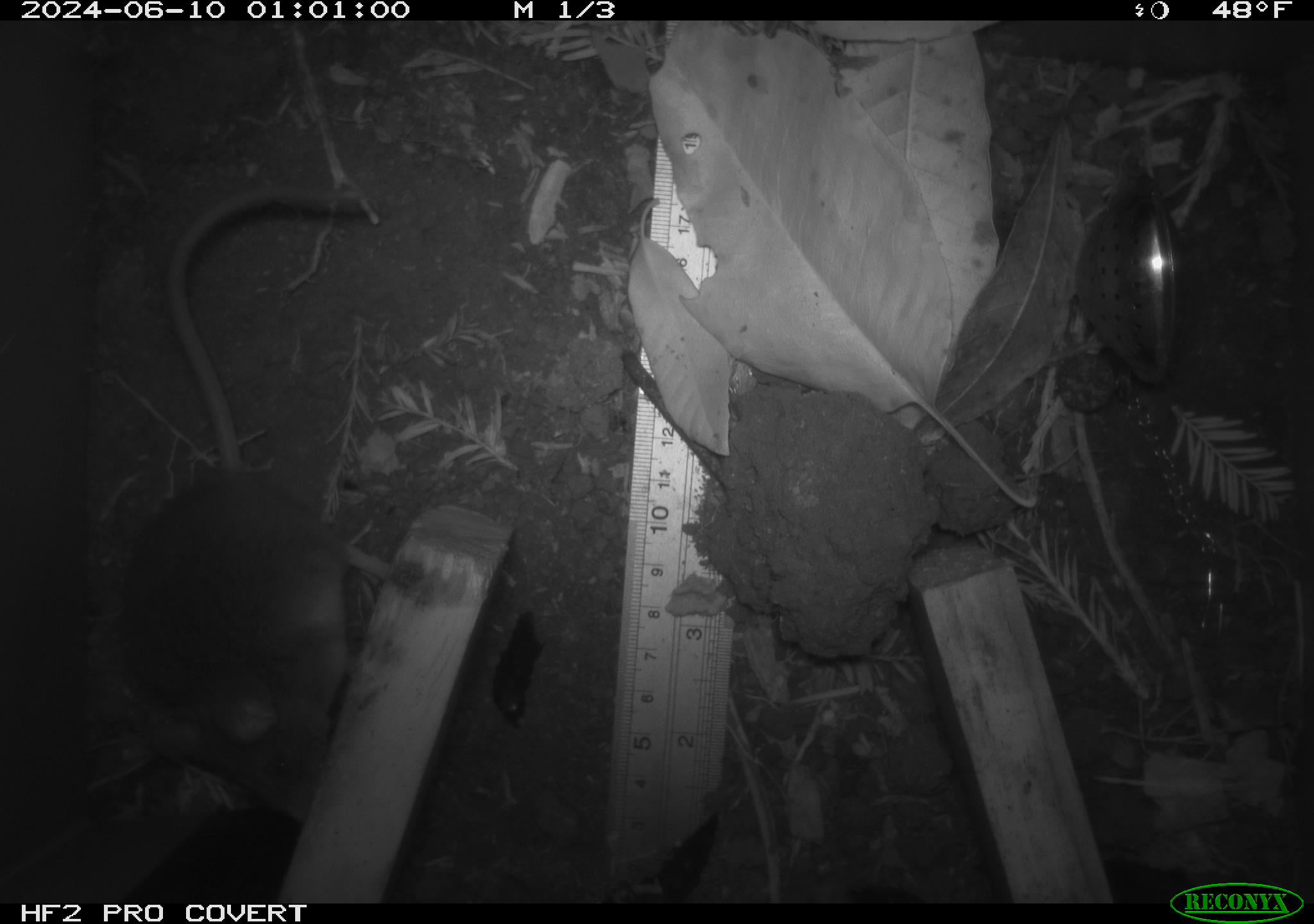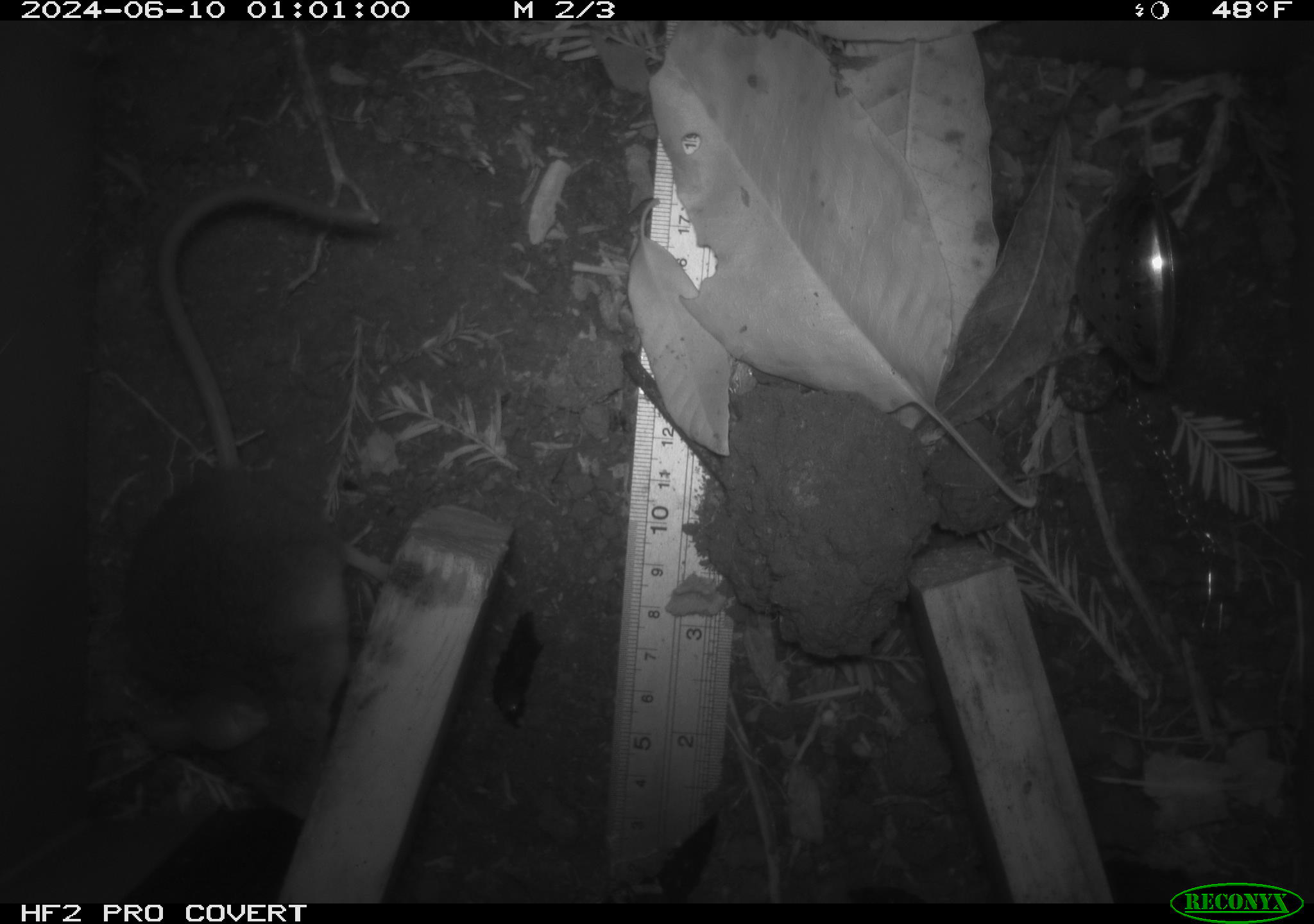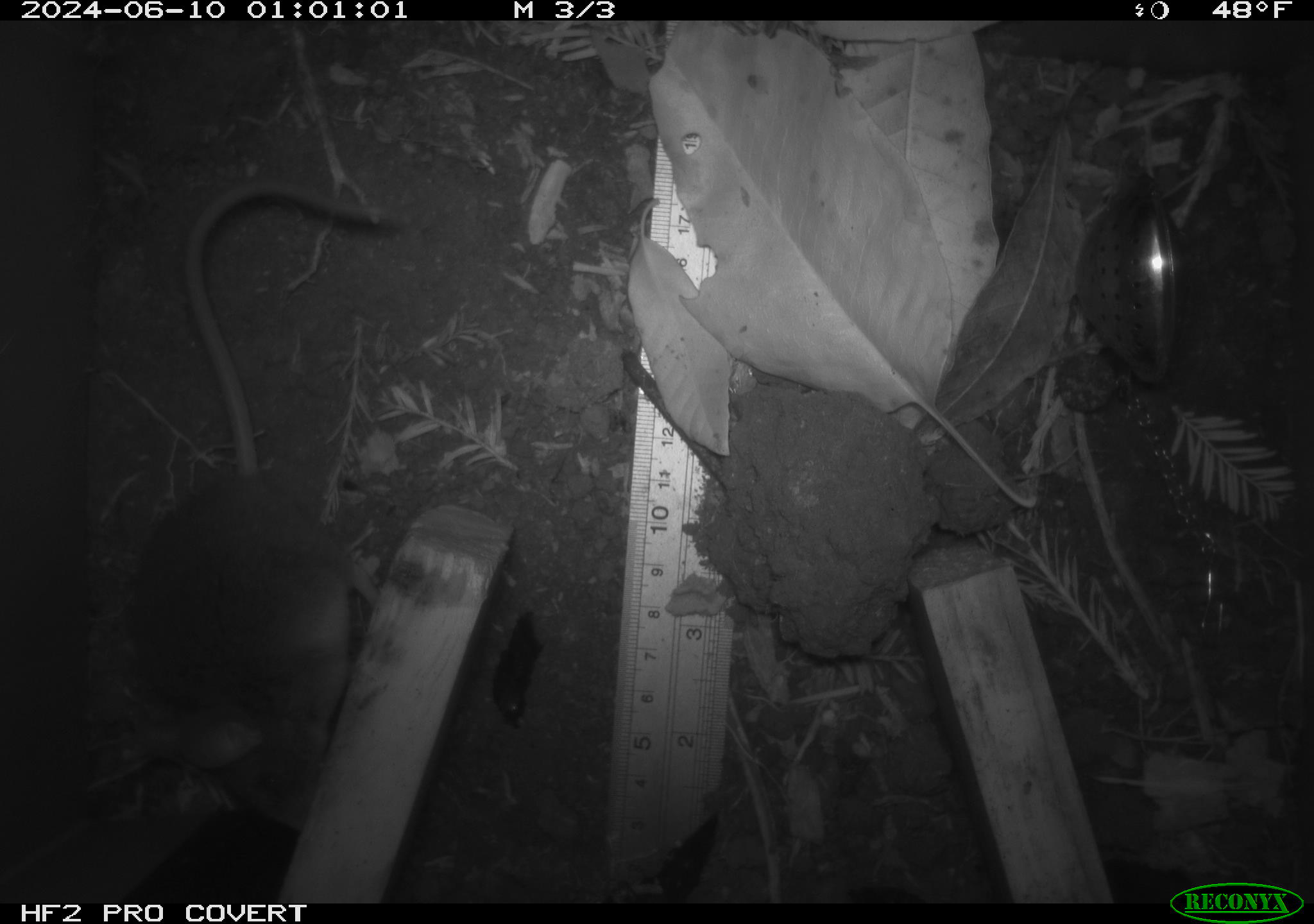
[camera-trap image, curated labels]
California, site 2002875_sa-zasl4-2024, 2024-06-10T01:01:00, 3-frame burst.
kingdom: Animalia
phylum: Chordata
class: Mammalia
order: Rodentia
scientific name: Rodentia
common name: rodent